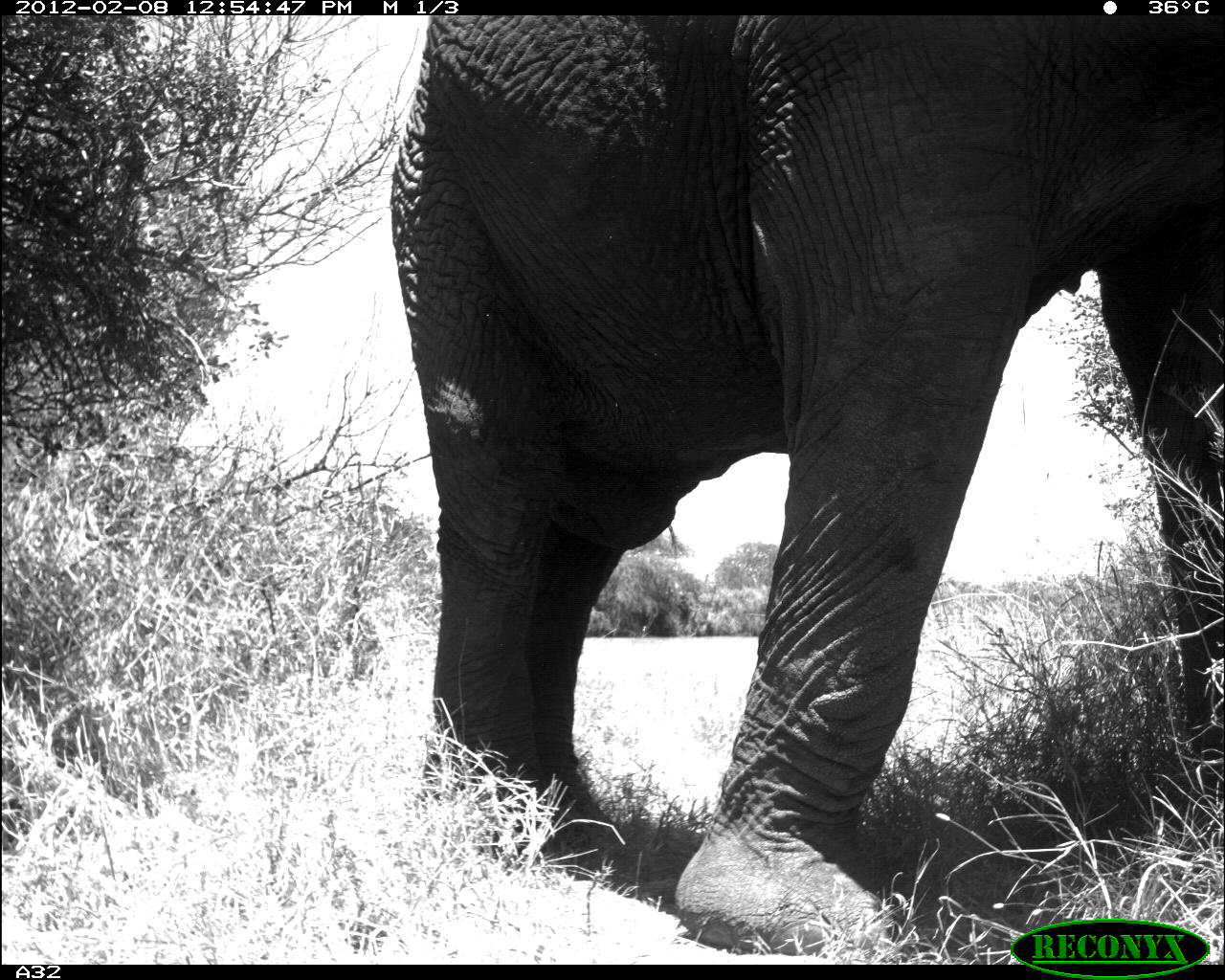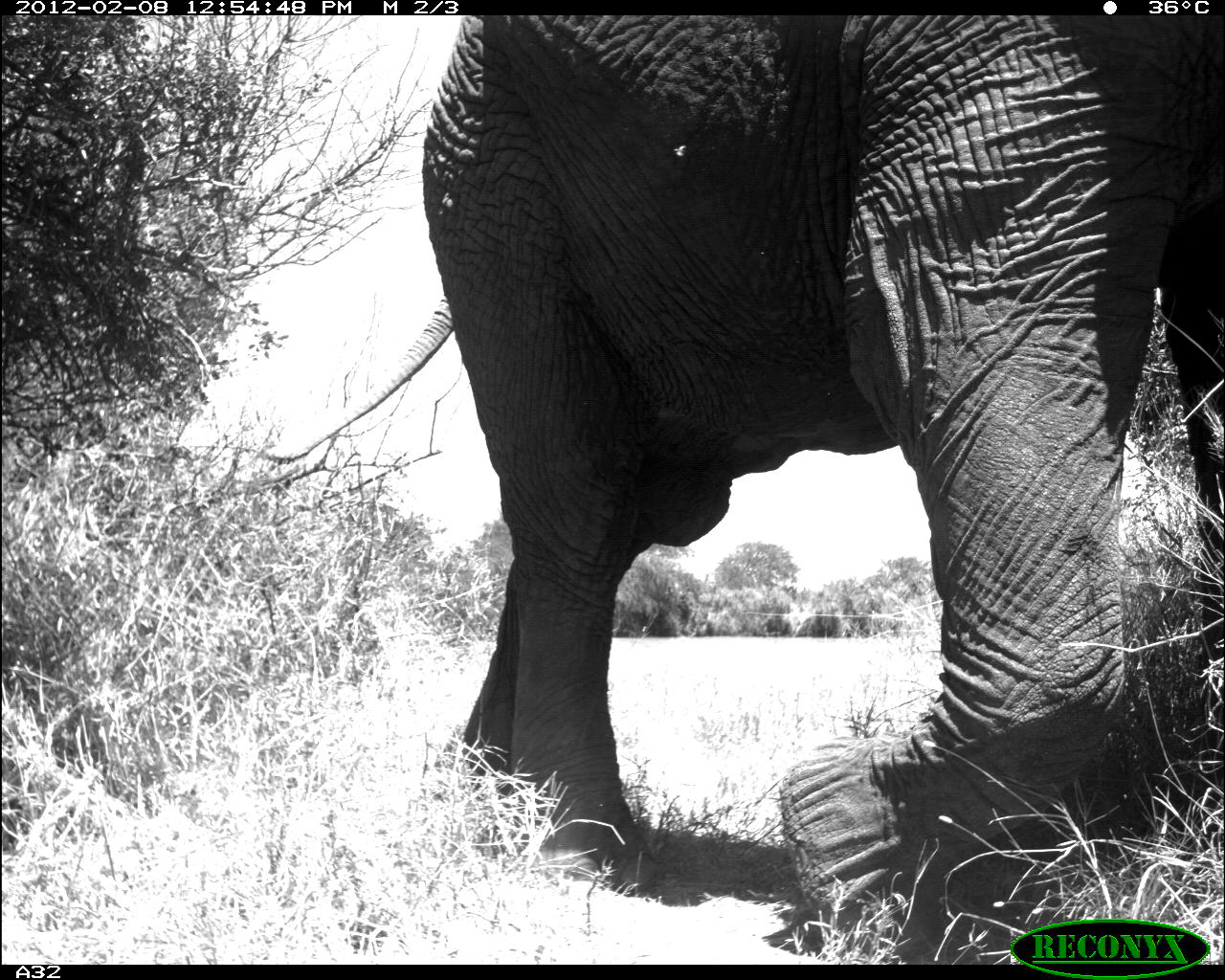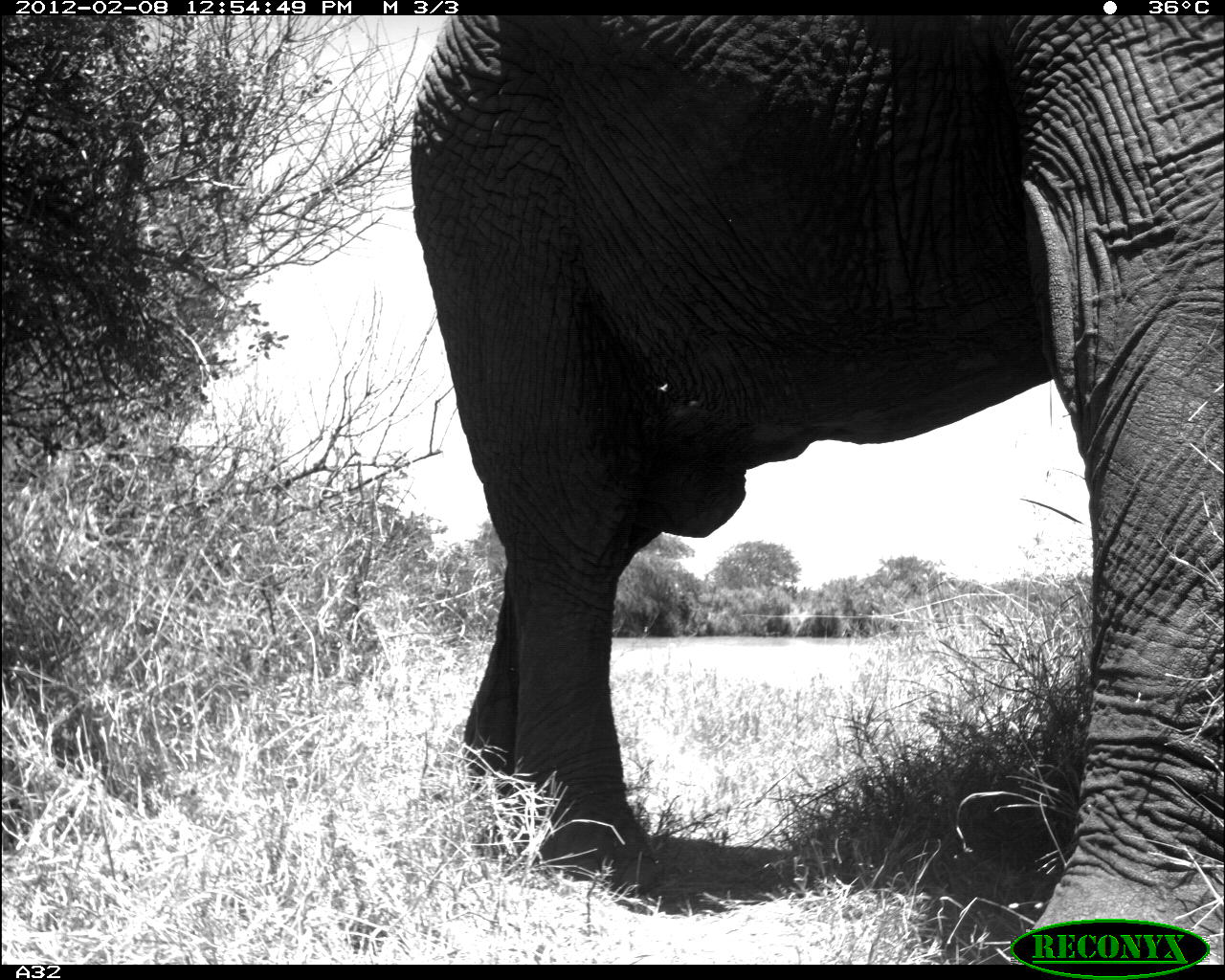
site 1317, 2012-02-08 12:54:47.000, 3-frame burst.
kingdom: Animalia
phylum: Chordata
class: Mammalia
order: Proboscidea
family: Elephantidae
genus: Loxodonta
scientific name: Loxodonta africana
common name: african bush elephant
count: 1